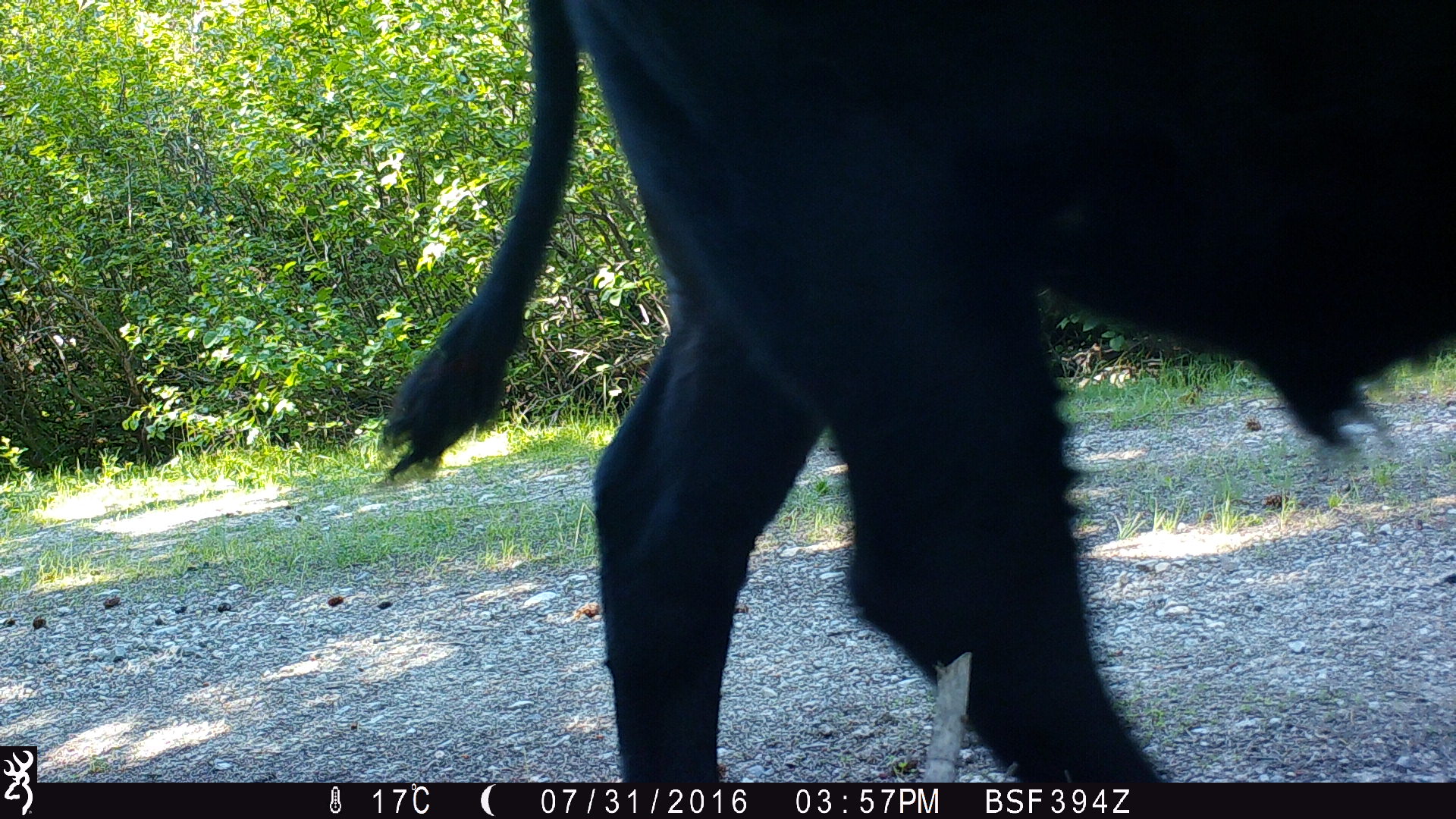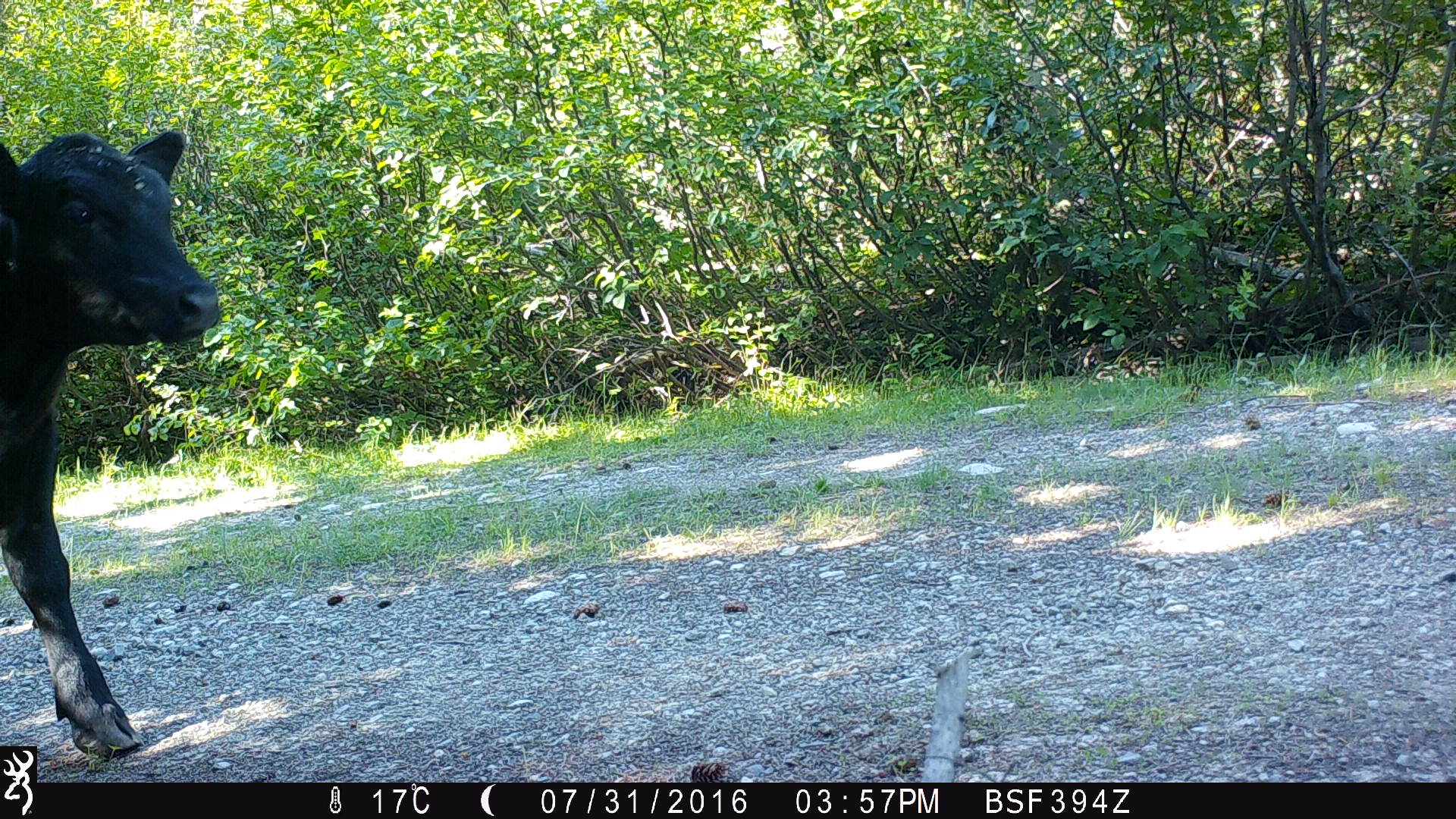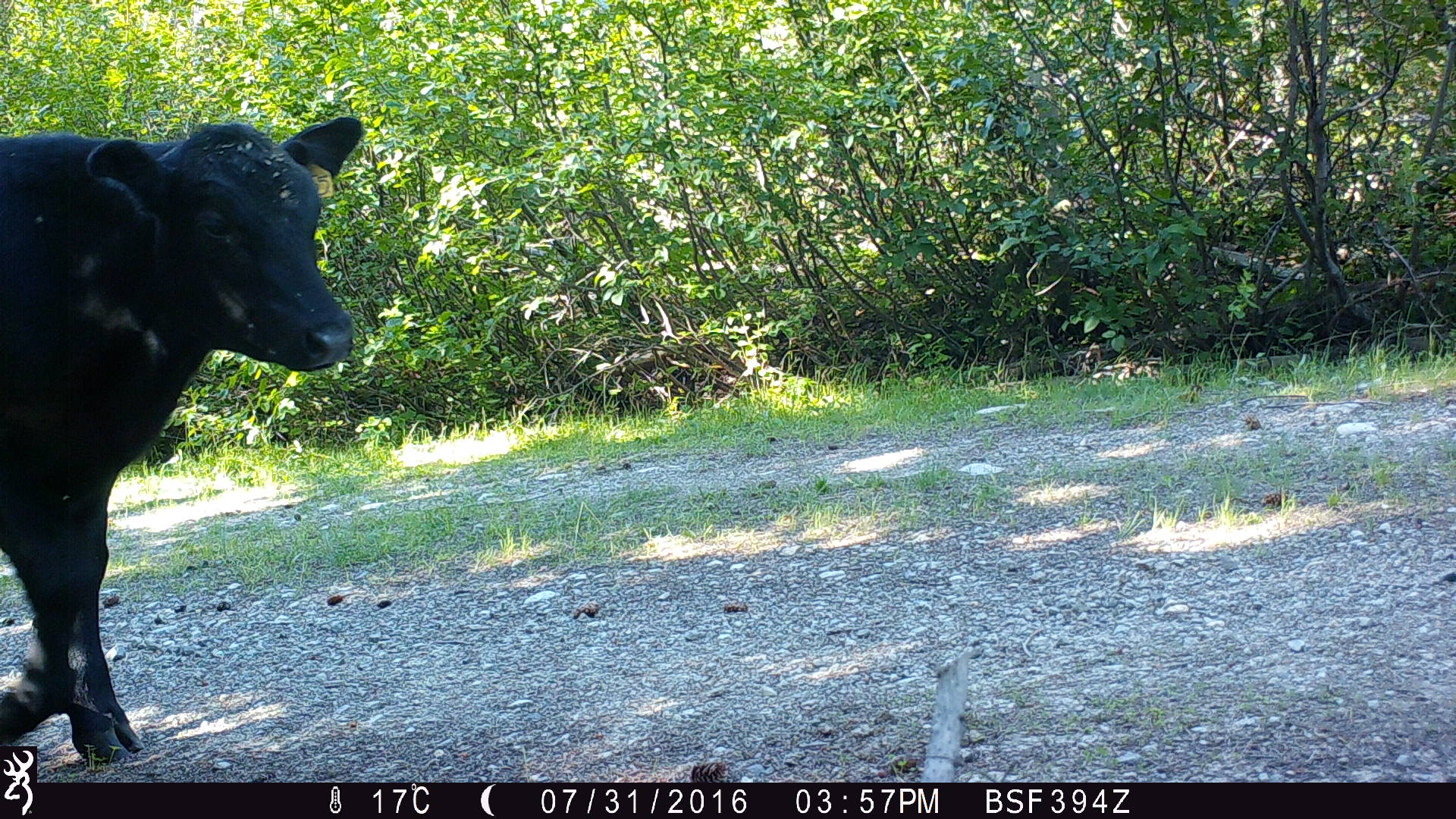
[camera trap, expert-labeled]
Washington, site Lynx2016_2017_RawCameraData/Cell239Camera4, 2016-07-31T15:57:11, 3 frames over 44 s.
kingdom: Animalia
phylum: Chordata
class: Mammalia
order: Artiodactyla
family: Bovidae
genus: Bos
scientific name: Bos taurus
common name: domestic cattle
Domestic cattle (Bos taurus). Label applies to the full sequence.